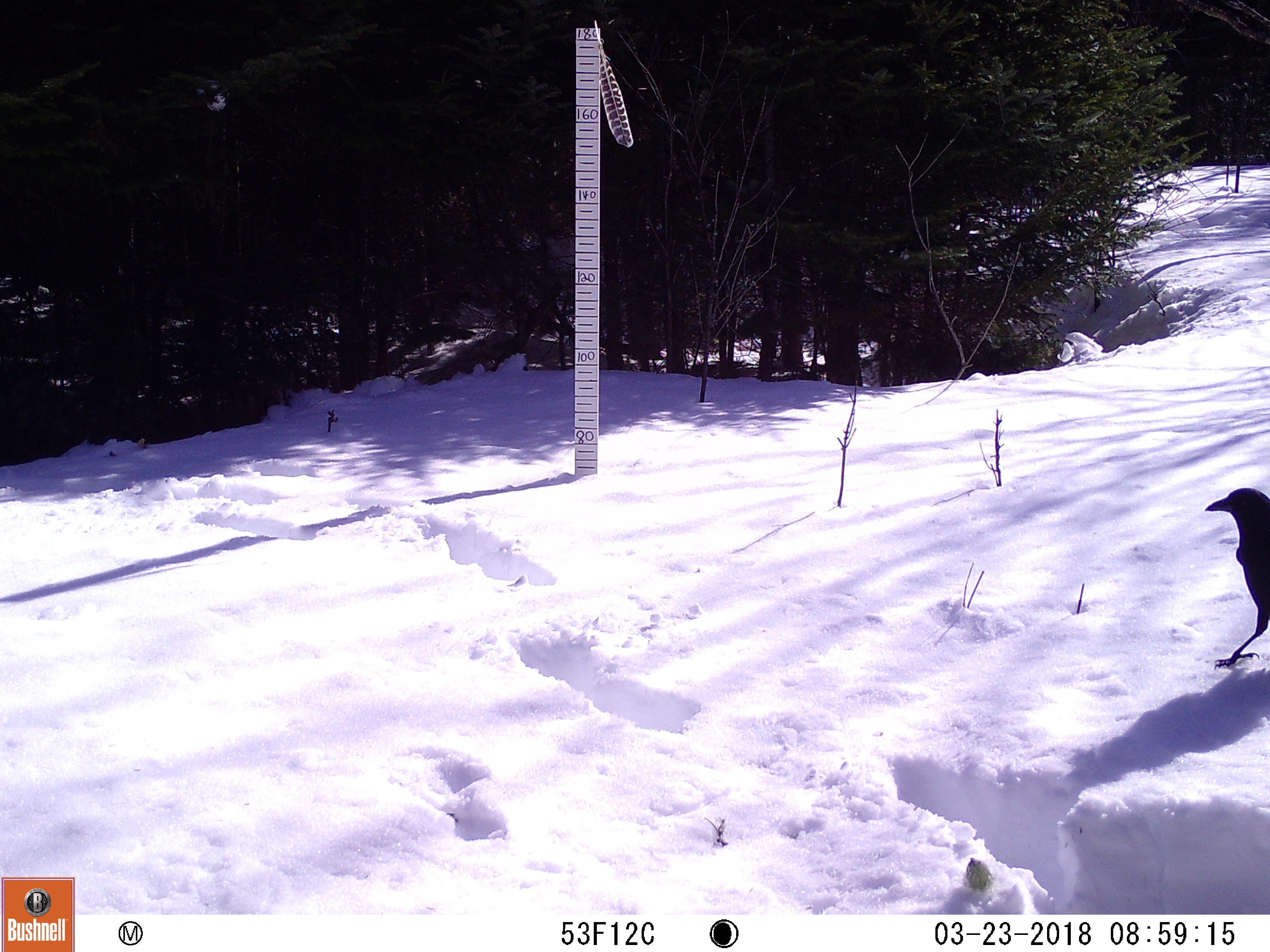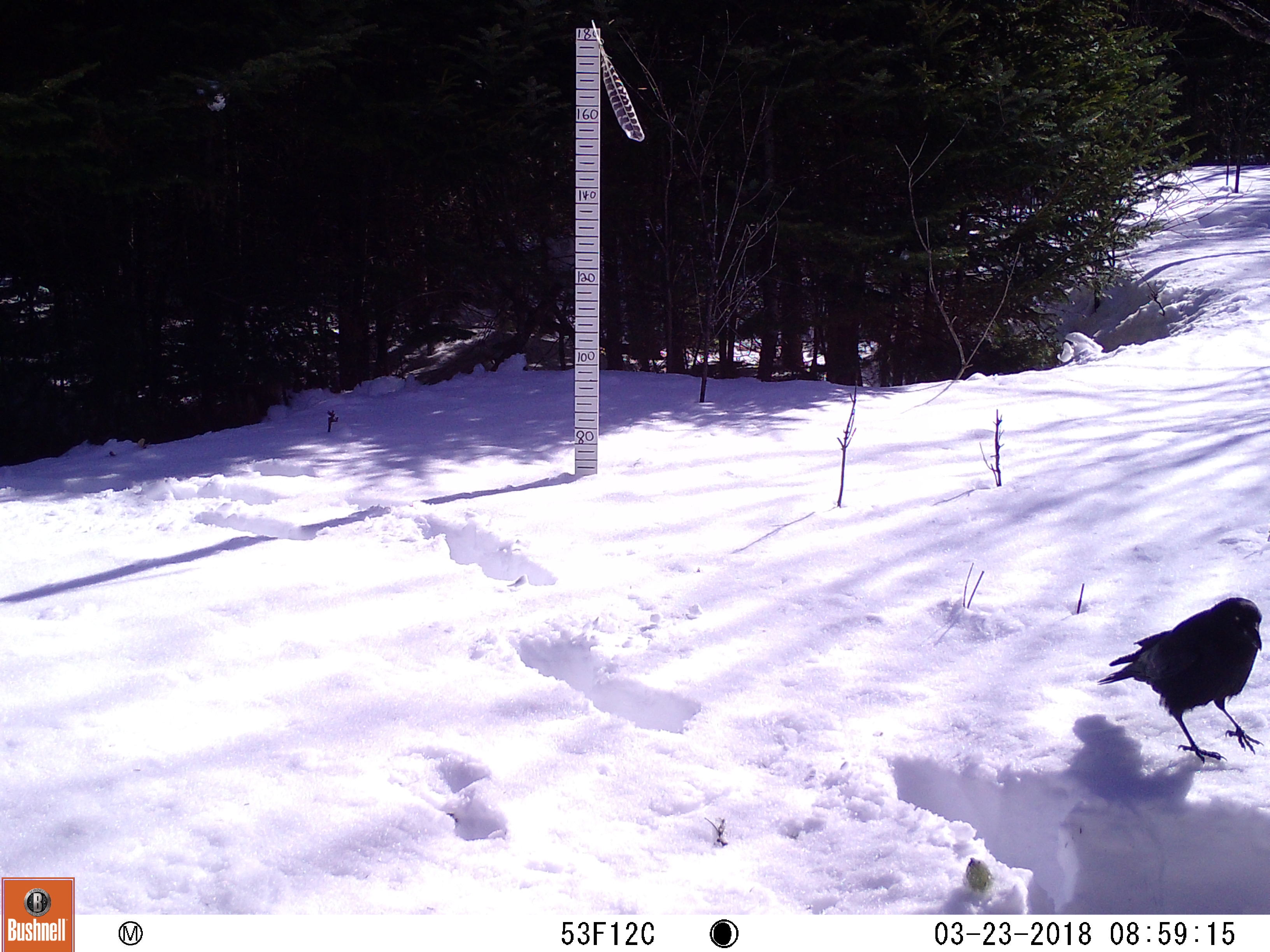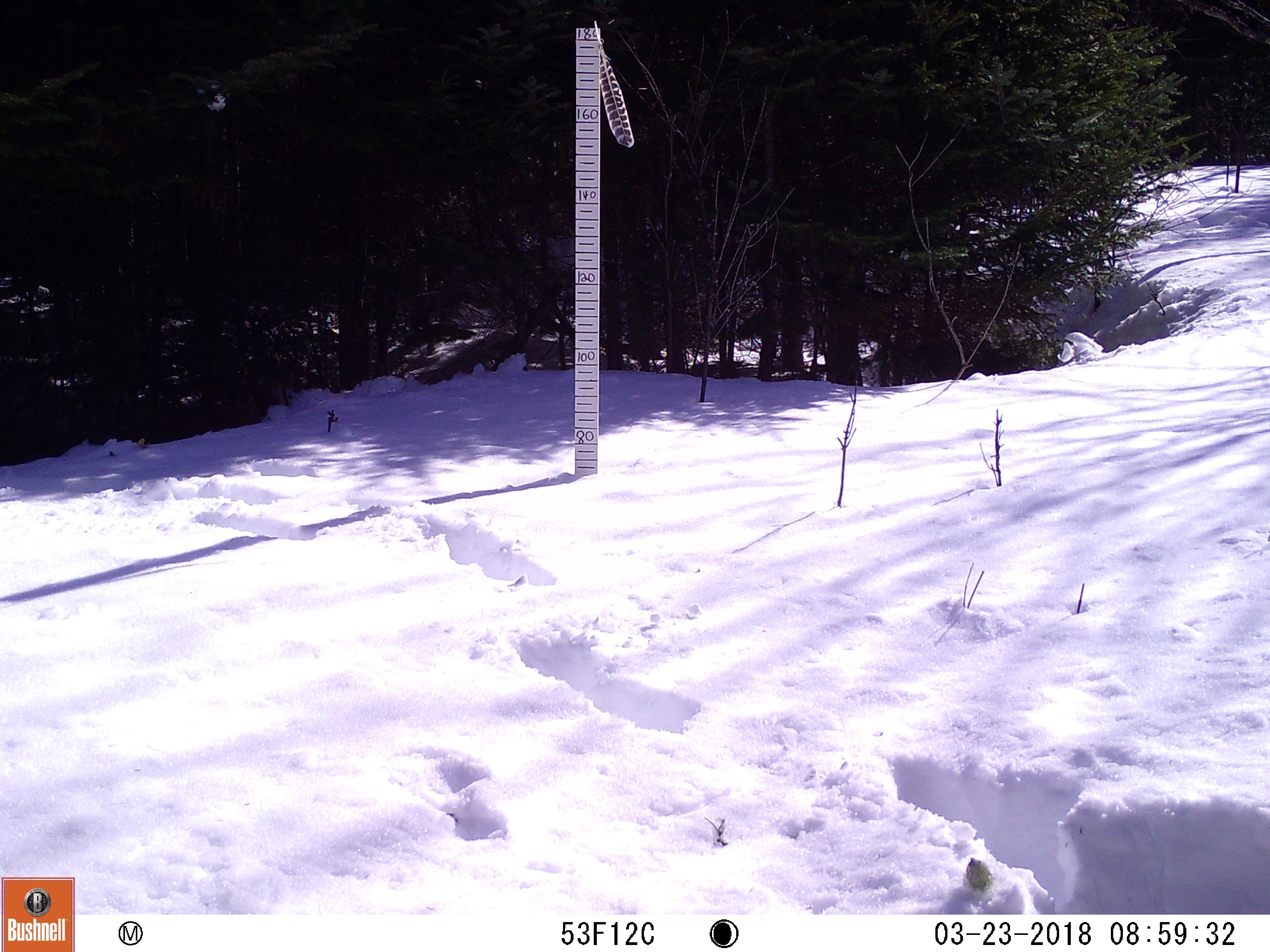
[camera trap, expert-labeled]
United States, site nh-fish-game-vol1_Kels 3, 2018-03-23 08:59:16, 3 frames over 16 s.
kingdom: Animalia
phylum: Chordata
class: Aves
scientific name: Aves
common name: bird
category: bird sp.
Bird sp. (bird) (Aves).